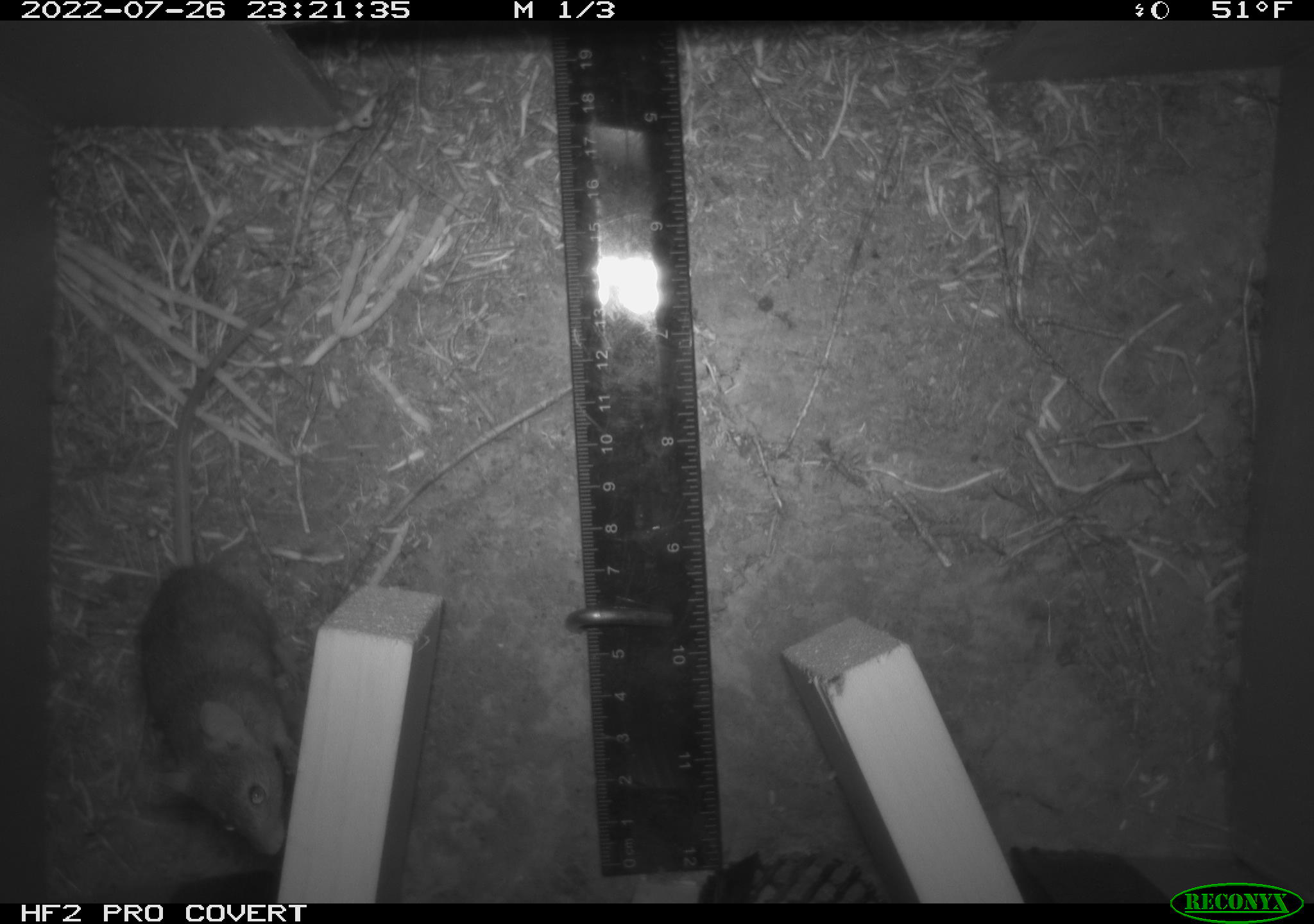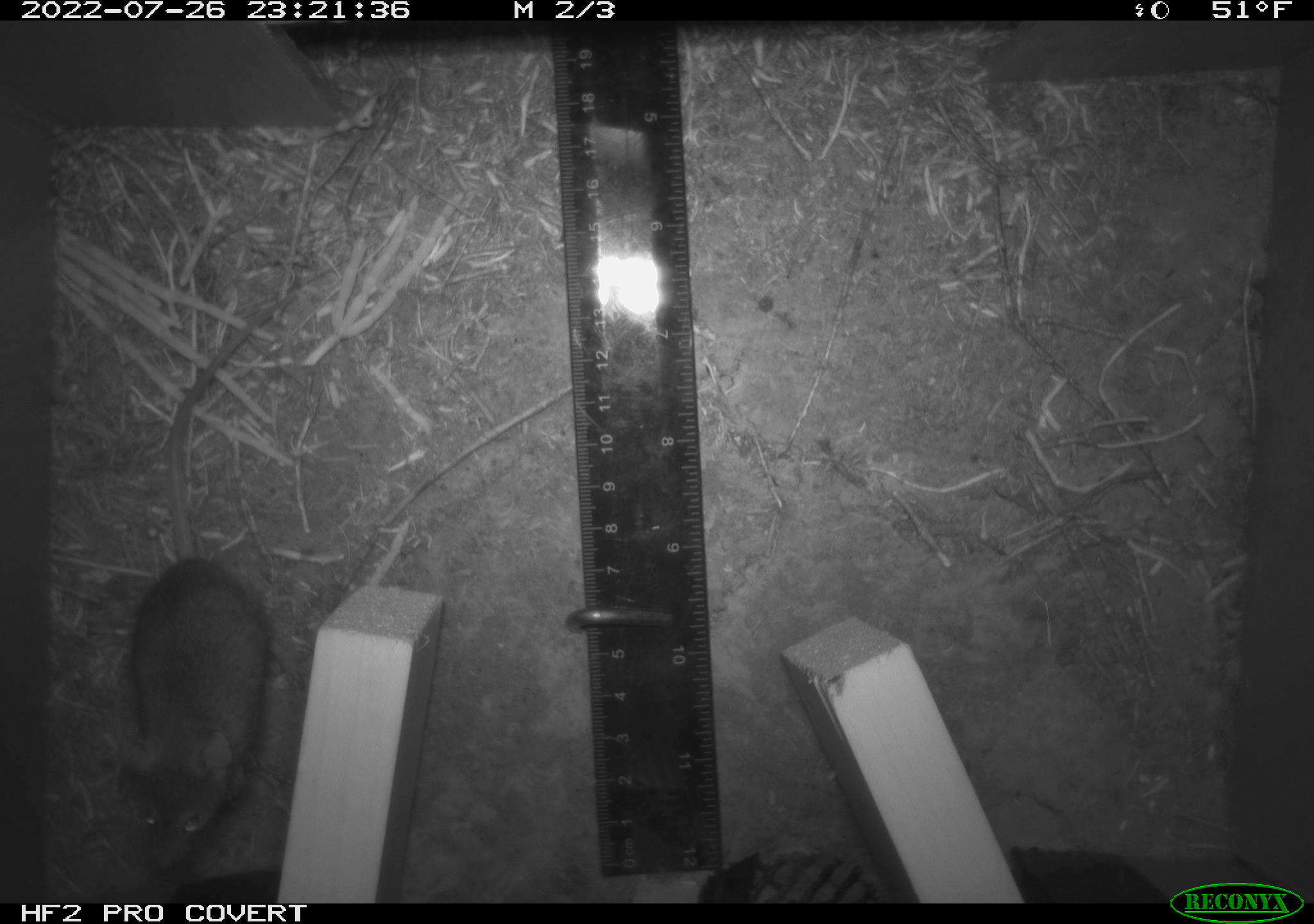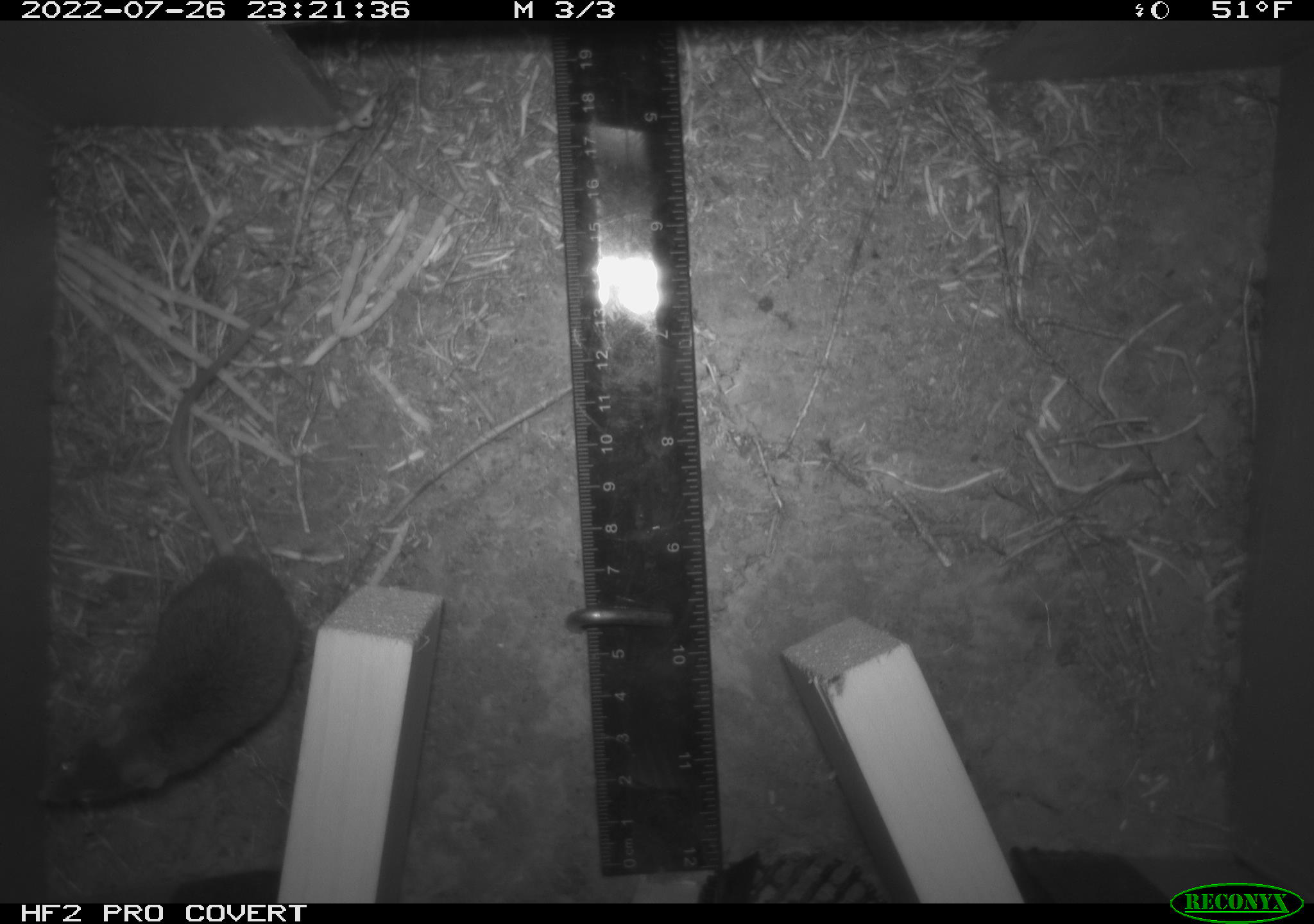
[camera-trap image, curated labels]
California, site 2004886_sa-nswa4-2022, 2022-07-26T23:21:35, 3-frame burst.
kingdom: Animalia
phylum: Chordata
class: Mammalia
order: Rodentia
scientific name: Rodentia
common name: rodent